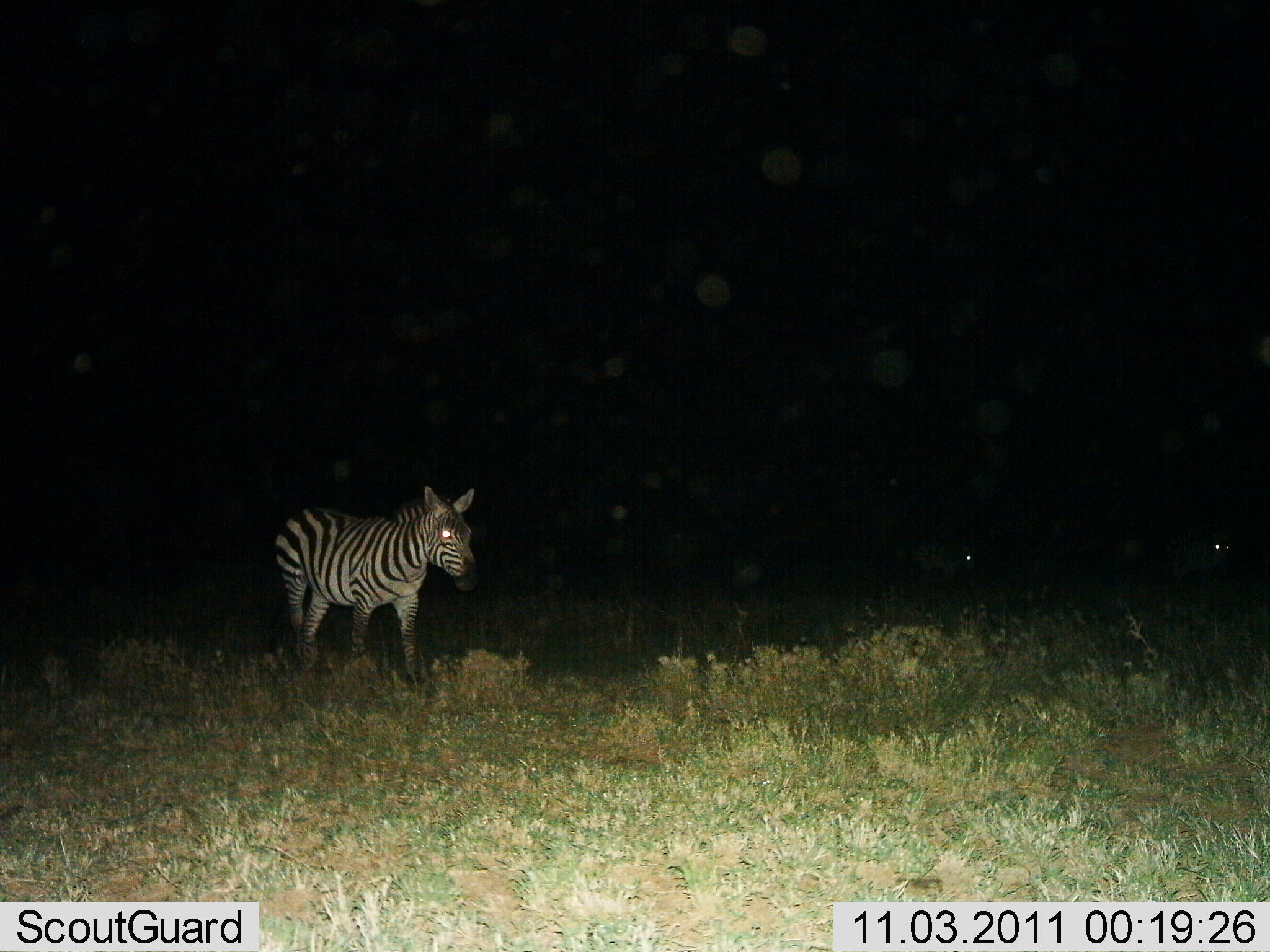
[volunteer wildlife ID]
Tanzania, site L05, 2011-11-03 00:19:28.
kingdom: Animalia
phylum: Chordata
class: Mammalia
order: Perissodactyla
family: Equidae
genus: Equus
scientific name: Equus quagga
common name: plains zebra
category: zebra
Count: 1.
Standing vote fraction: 86%.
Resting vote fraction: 0%.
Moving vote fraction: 21%.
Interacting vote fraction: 0%.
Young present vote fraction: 0%.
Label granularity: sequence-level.